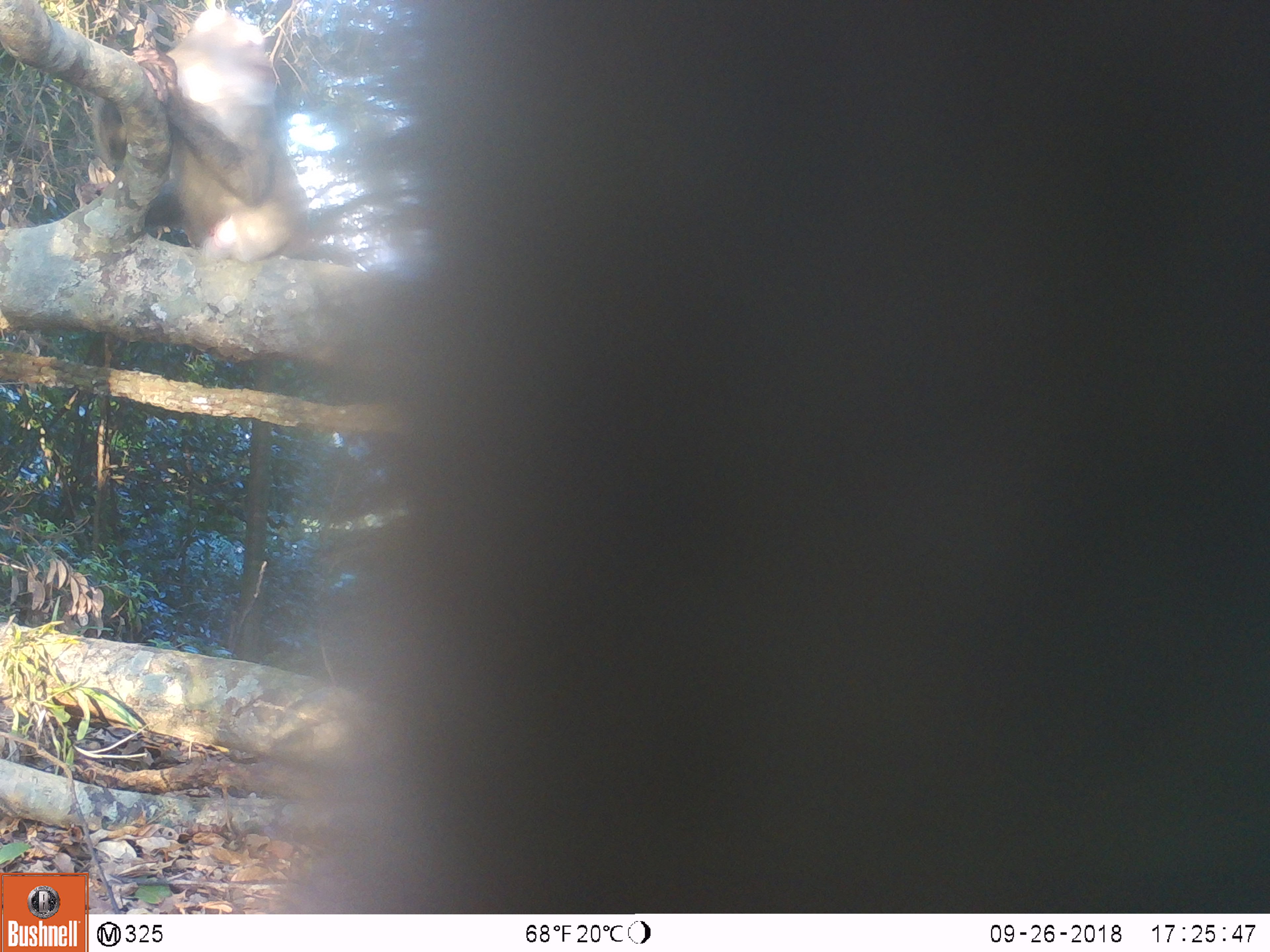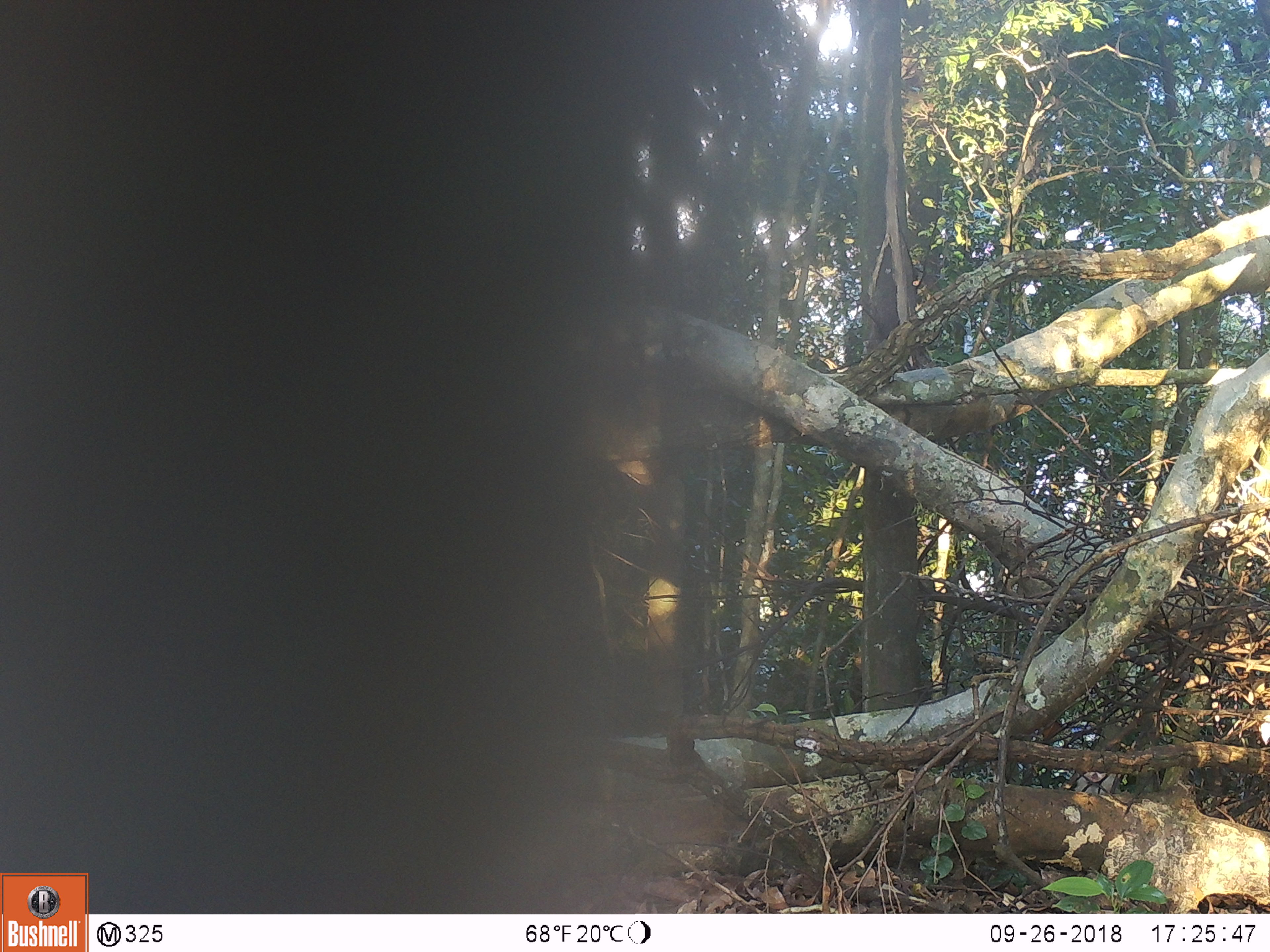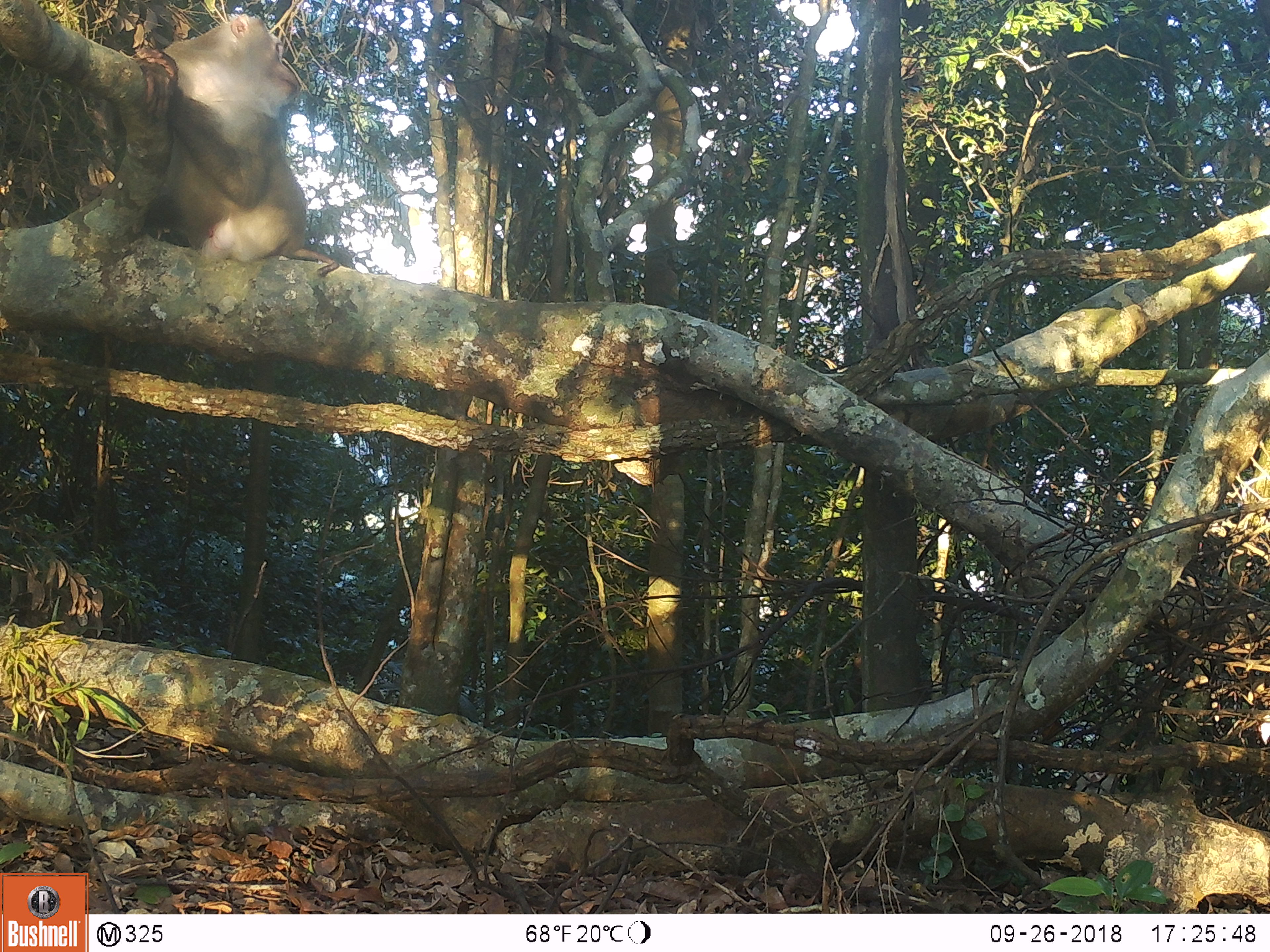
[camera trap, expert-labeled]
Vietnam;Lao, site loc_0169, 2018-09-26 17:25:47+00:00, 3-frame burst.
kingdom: Animalia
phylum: Chordata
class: Mammalia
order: Primates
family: Cercopithecidae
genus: Macaca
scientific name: Macaca nemestrina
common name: pig-tailed macaque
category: pig tailed macaque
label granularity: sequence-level